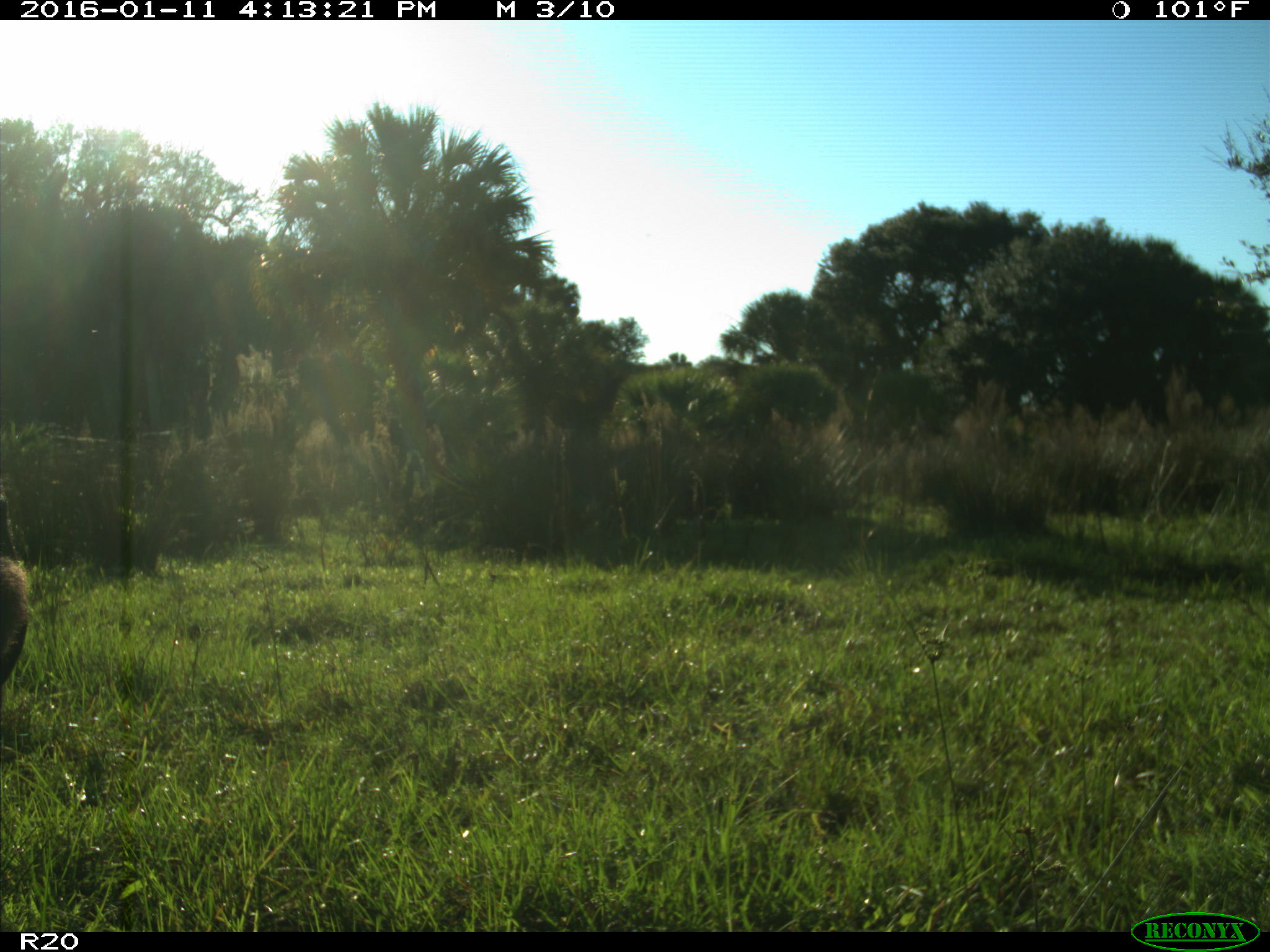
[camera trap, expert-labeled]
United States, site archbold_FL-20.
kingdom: Animalia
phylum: Chordata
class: Mammalia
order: Artiodactyla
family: Bovidae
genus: Bos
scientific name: Bos taurus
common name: domestic cow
Bos taurus (domestic cow).